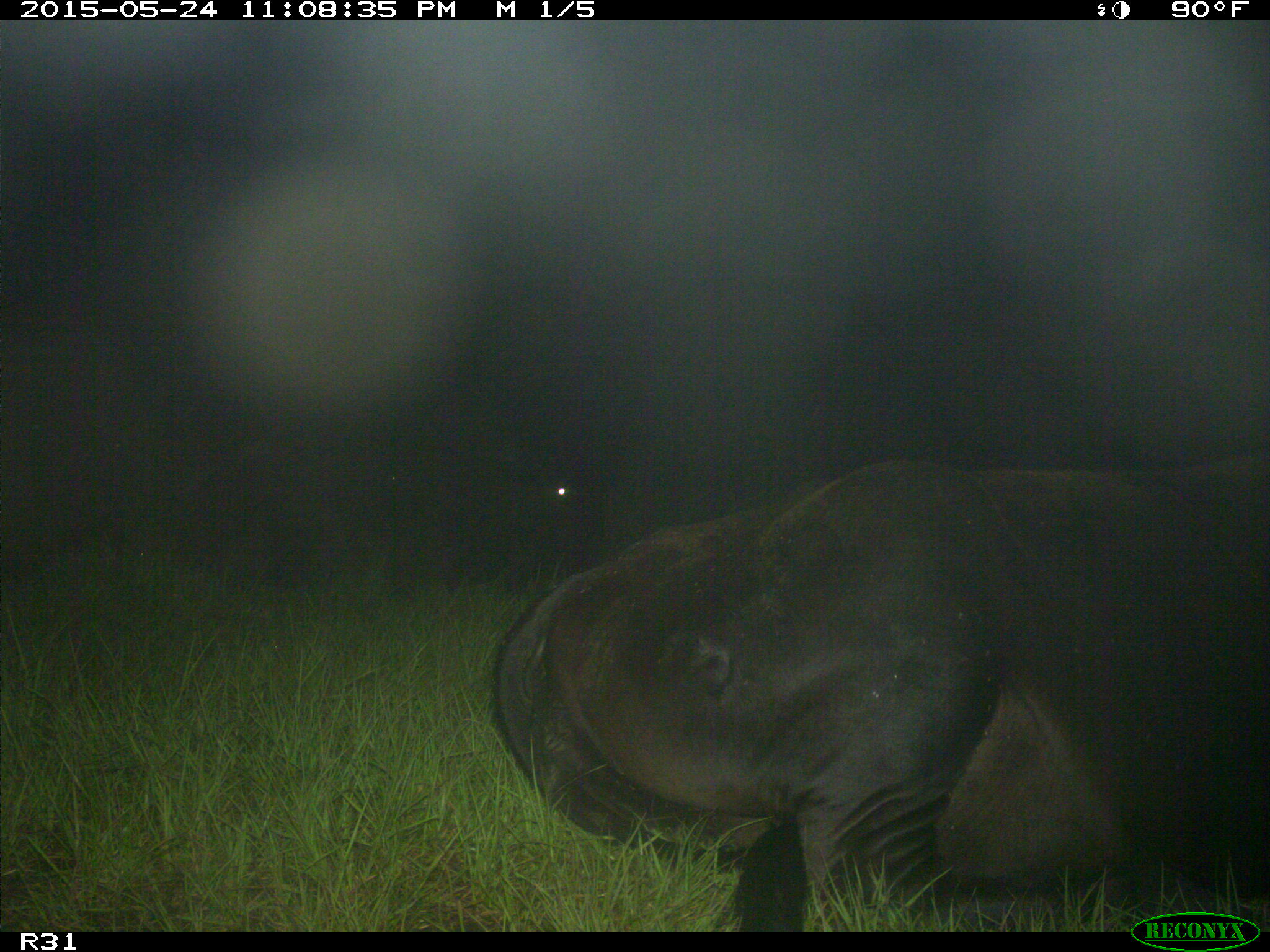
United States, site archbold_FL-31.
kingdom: Animalia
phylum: Chordata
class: Mammalia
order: Artiodactyla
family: Bovidae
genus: Bos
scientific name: Bos taurus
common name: domestic cow